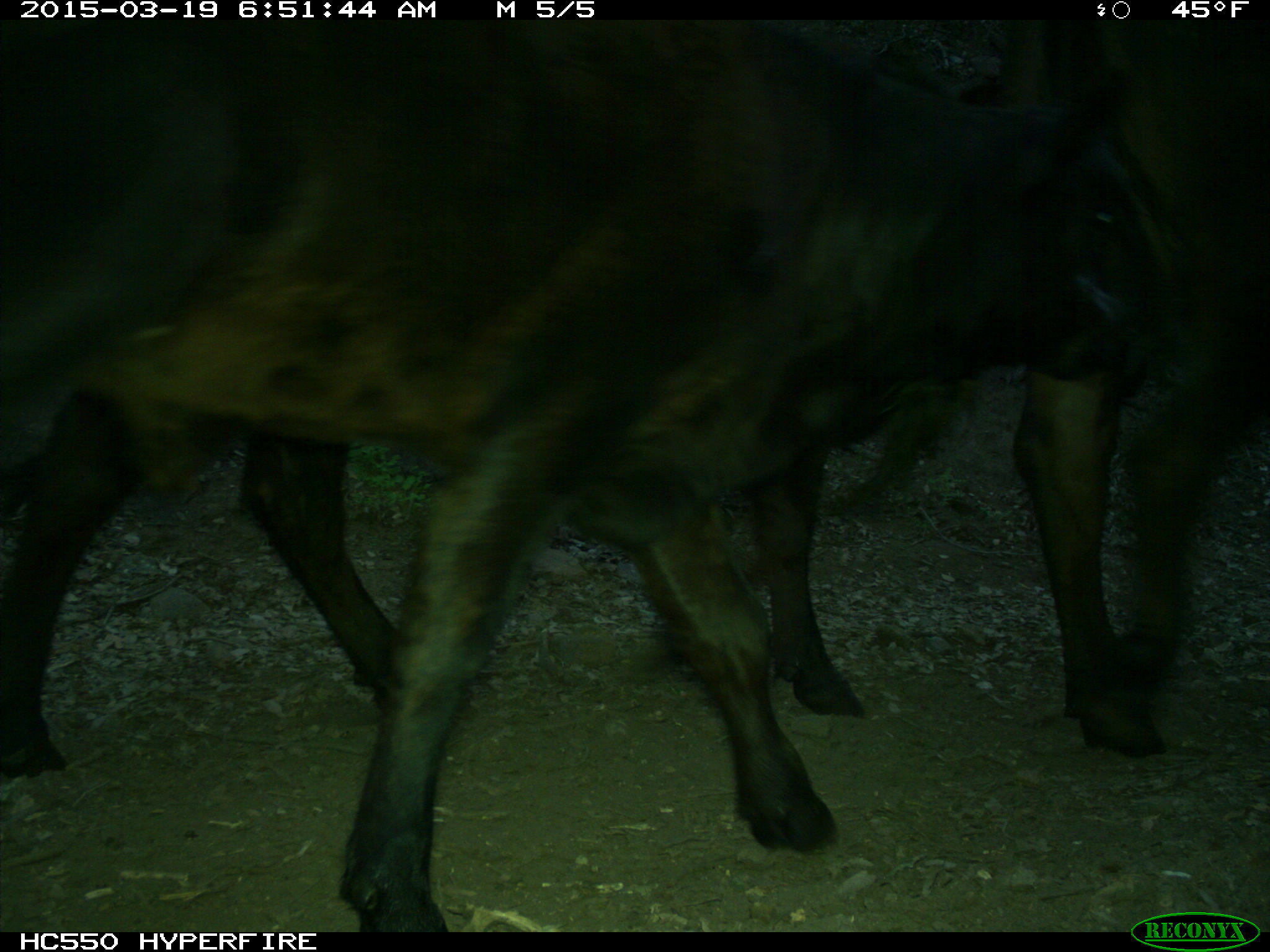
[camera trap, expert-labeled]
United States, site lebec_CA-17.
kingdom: Animalia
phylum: Chordata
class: Mammalia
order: Artiodactyla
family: Bovidae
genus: Bos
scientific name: Bos taurus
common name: domestic cow